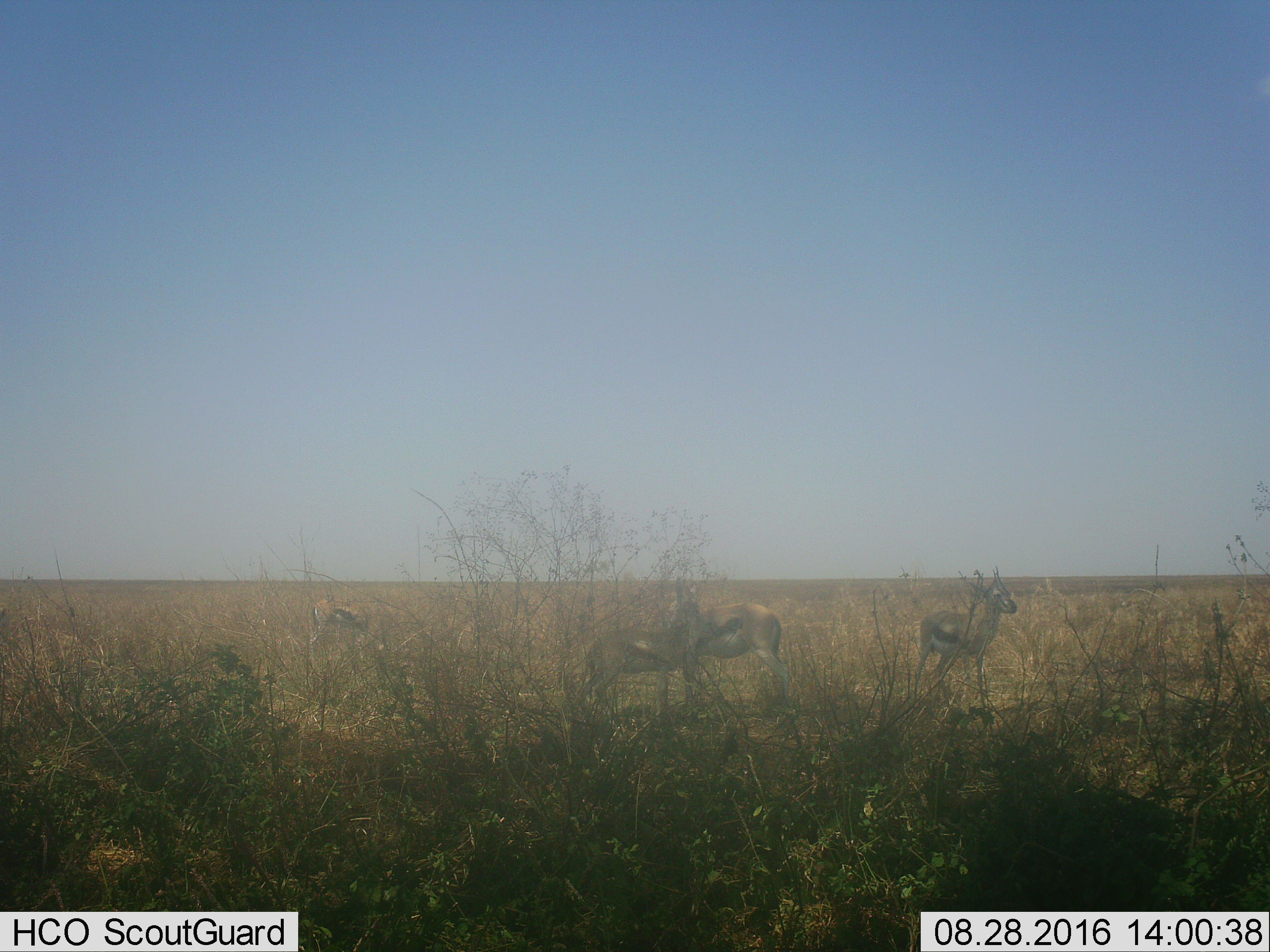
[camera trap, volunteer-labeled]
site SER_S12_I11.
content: unidentified animal